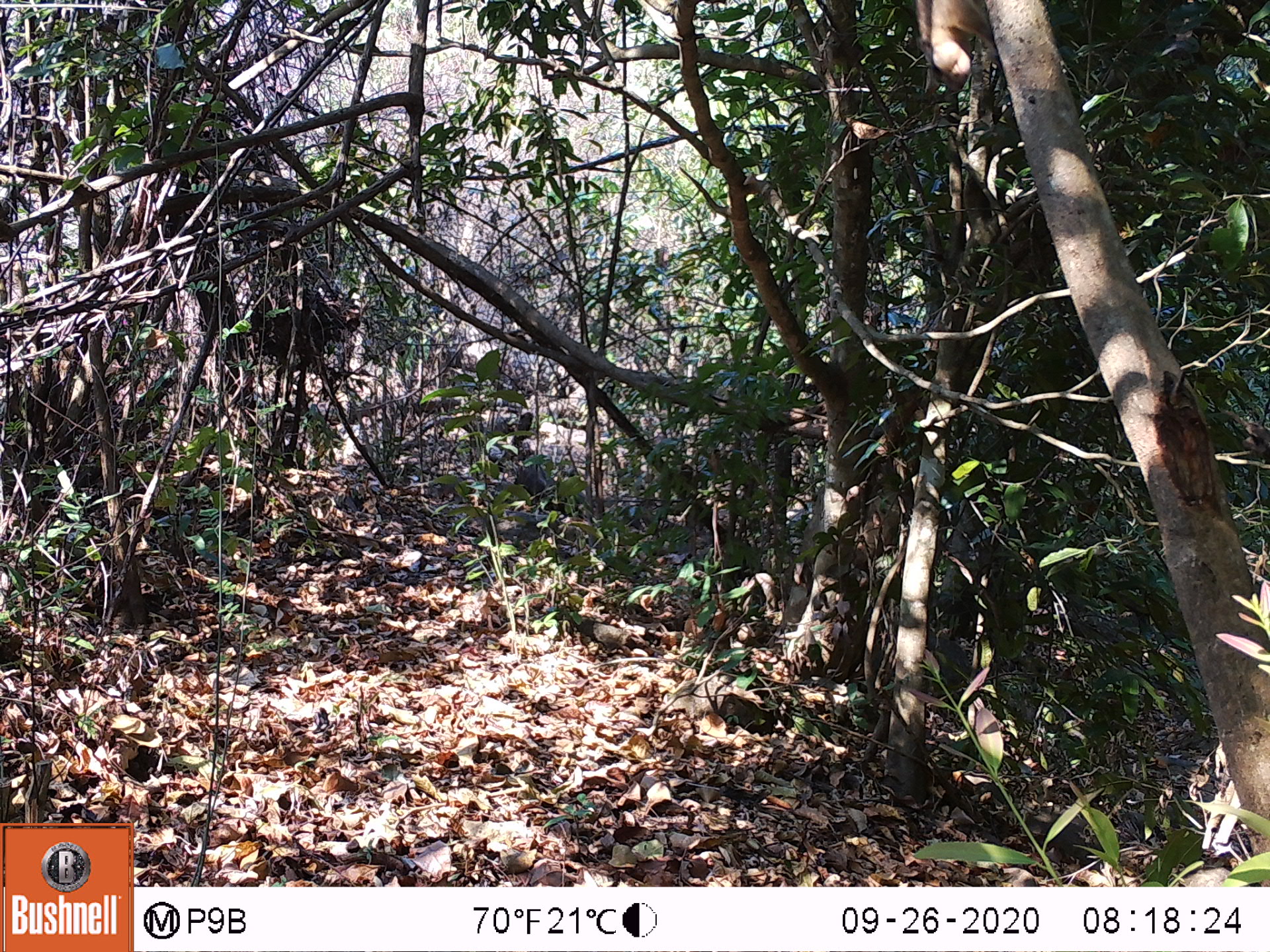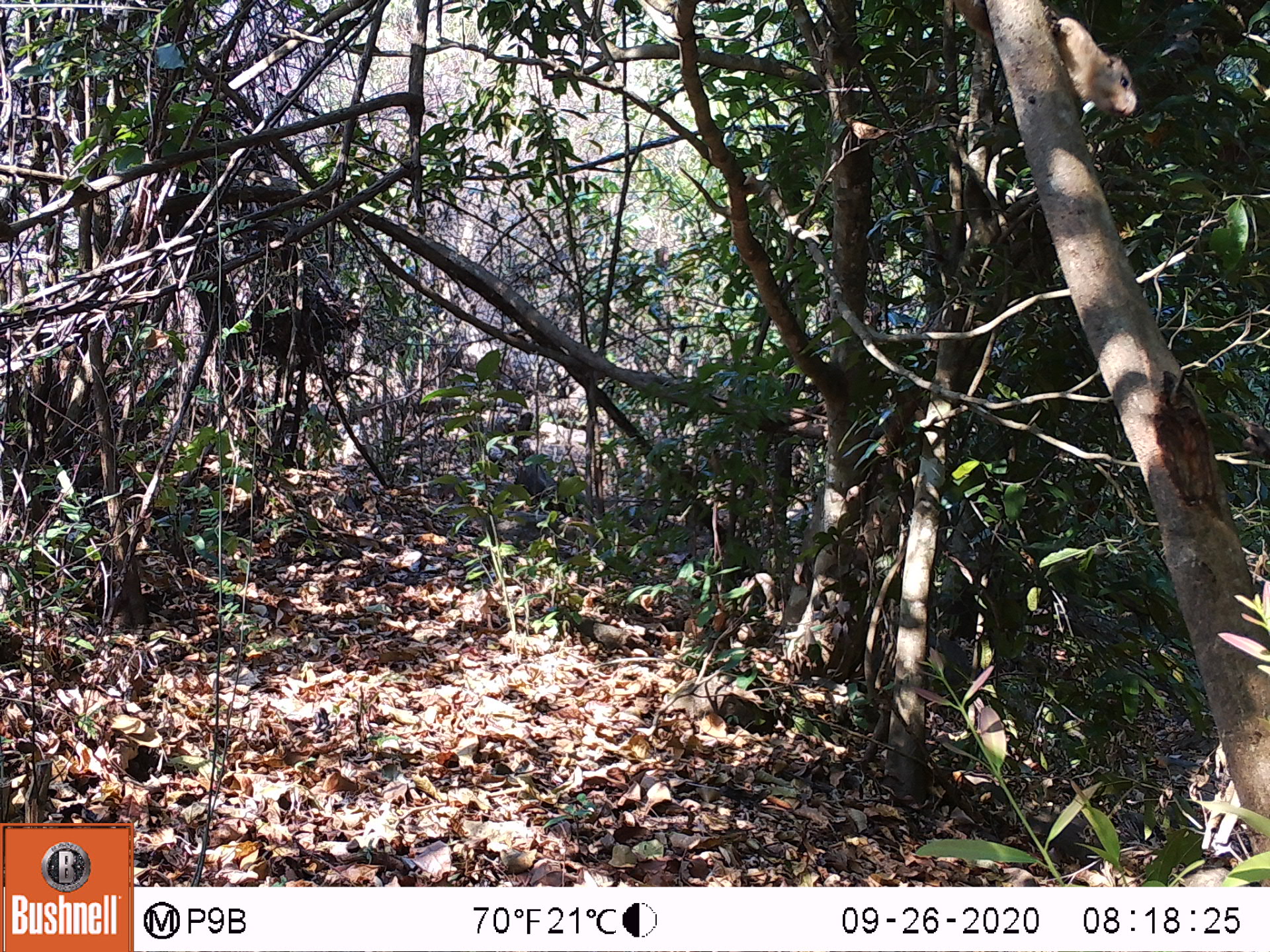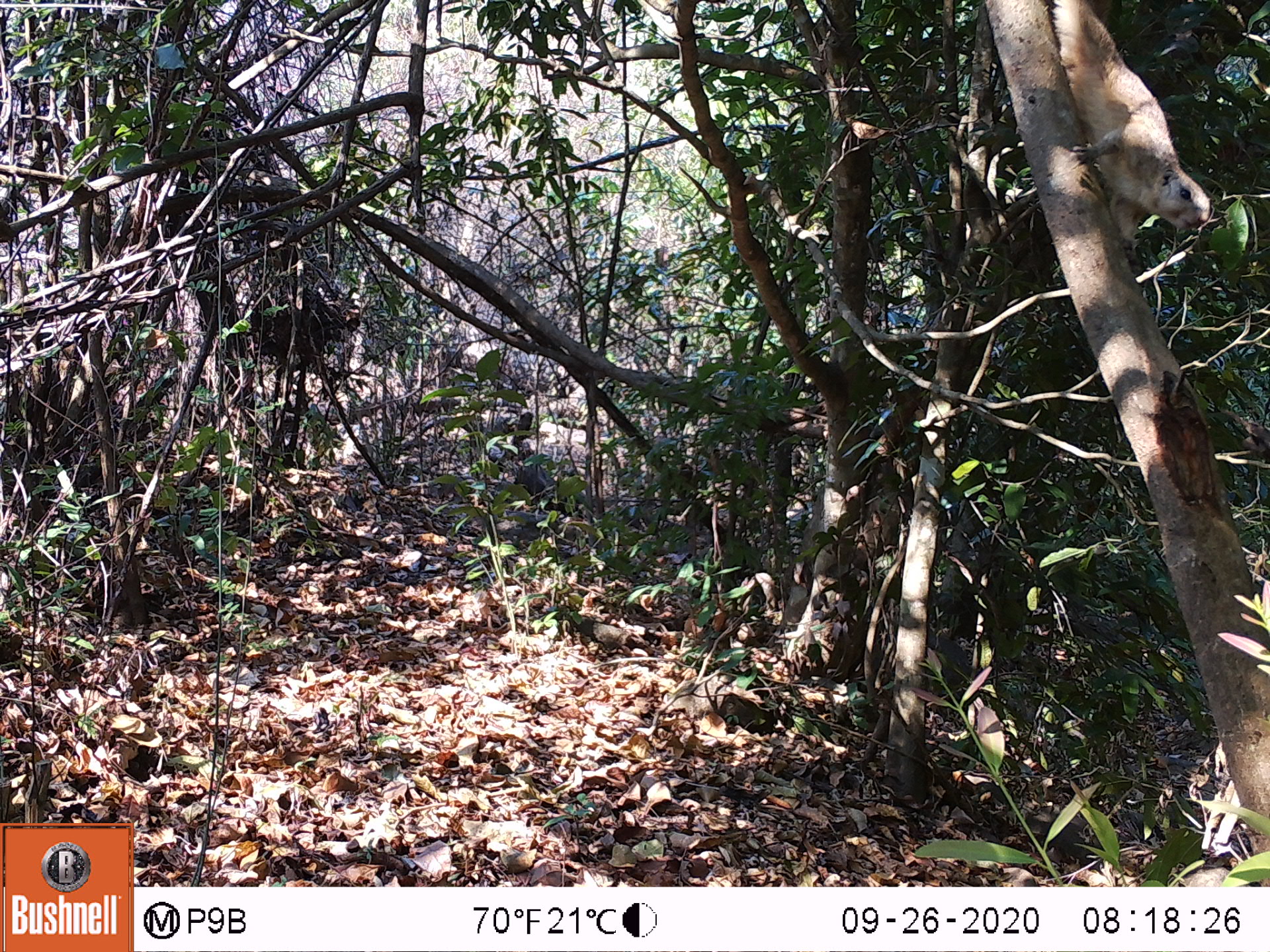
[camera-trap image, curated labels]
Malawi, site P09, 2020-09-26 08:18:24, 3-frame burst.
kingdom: Animalia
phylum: Chordata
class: Mammalia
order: Rodentia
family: Sciuridae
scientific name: Sciuridae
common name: squirrel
Squirrel (Sciuridae), count 1.